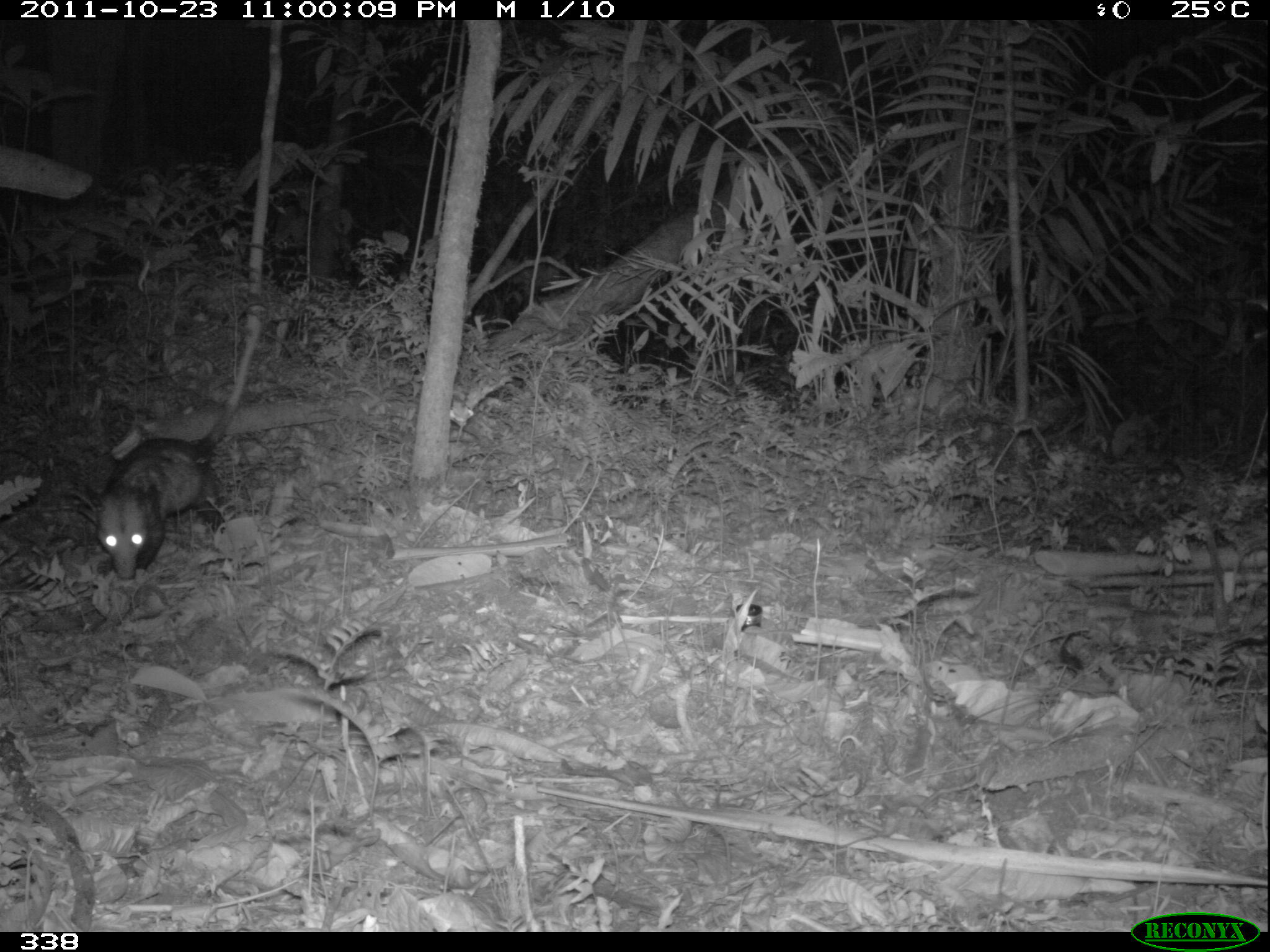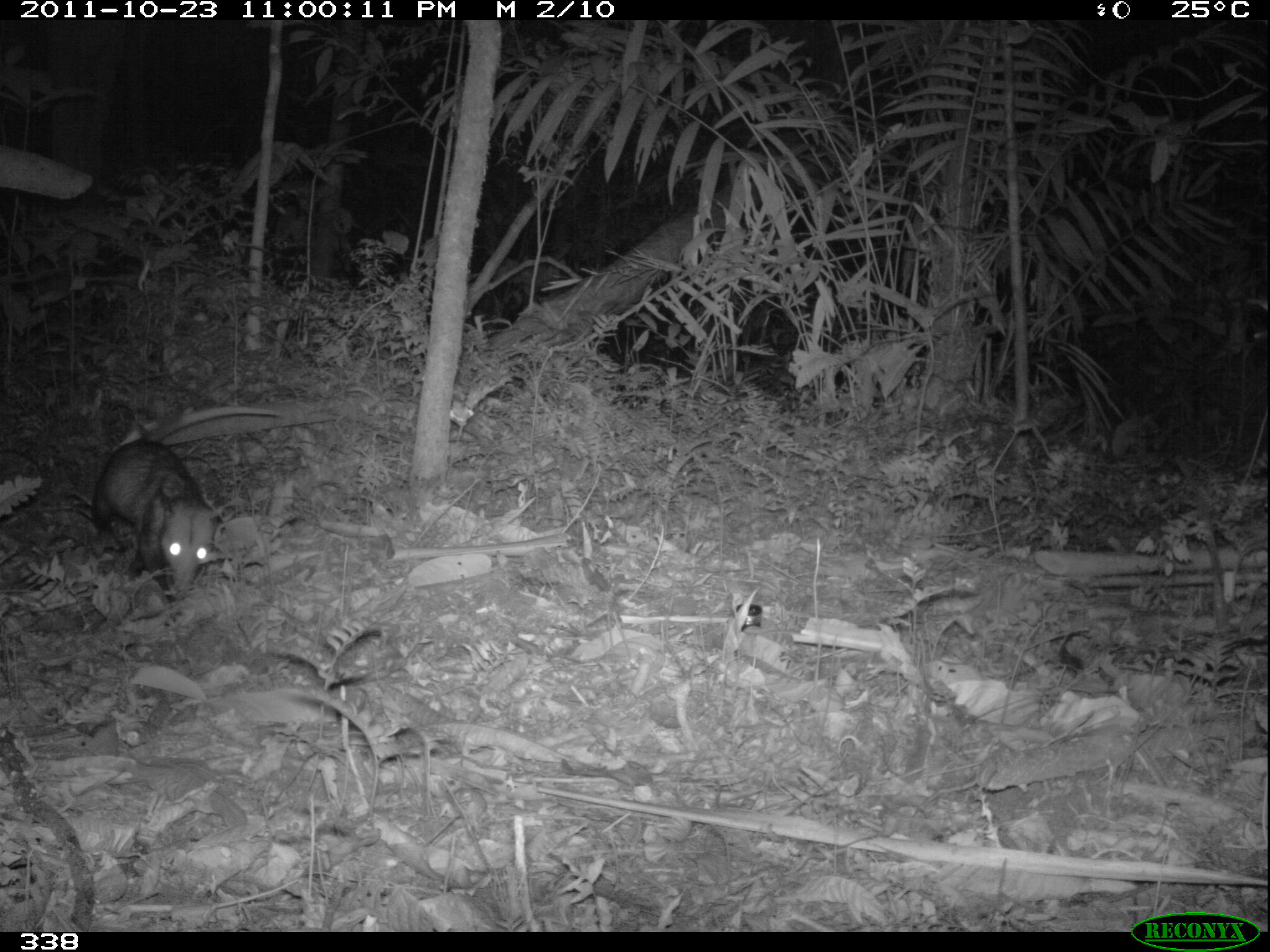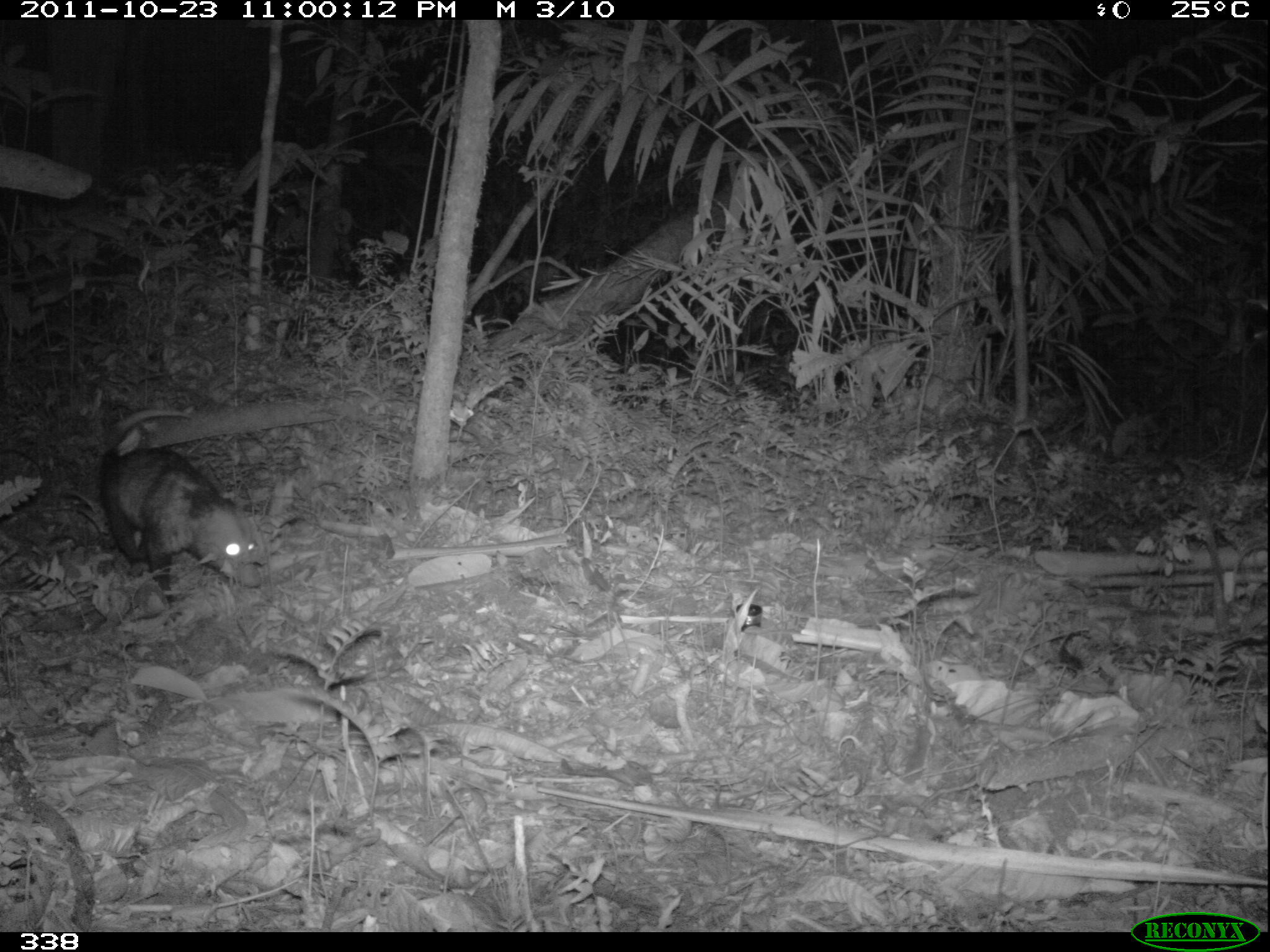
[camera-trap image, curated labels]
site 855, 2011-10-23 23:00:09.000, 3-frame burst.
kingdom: Animalia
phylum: Chordata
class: Mammalia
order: Didelphimorphia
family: Didelphidae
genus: Didelphis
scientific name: Didelphis marsupialis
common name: southern opossum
Didelphis marsupialis (southern opossum).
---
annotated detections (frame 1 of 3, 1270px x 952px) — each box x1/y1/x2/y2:
didelphis marsupialis: 81/315/261/579